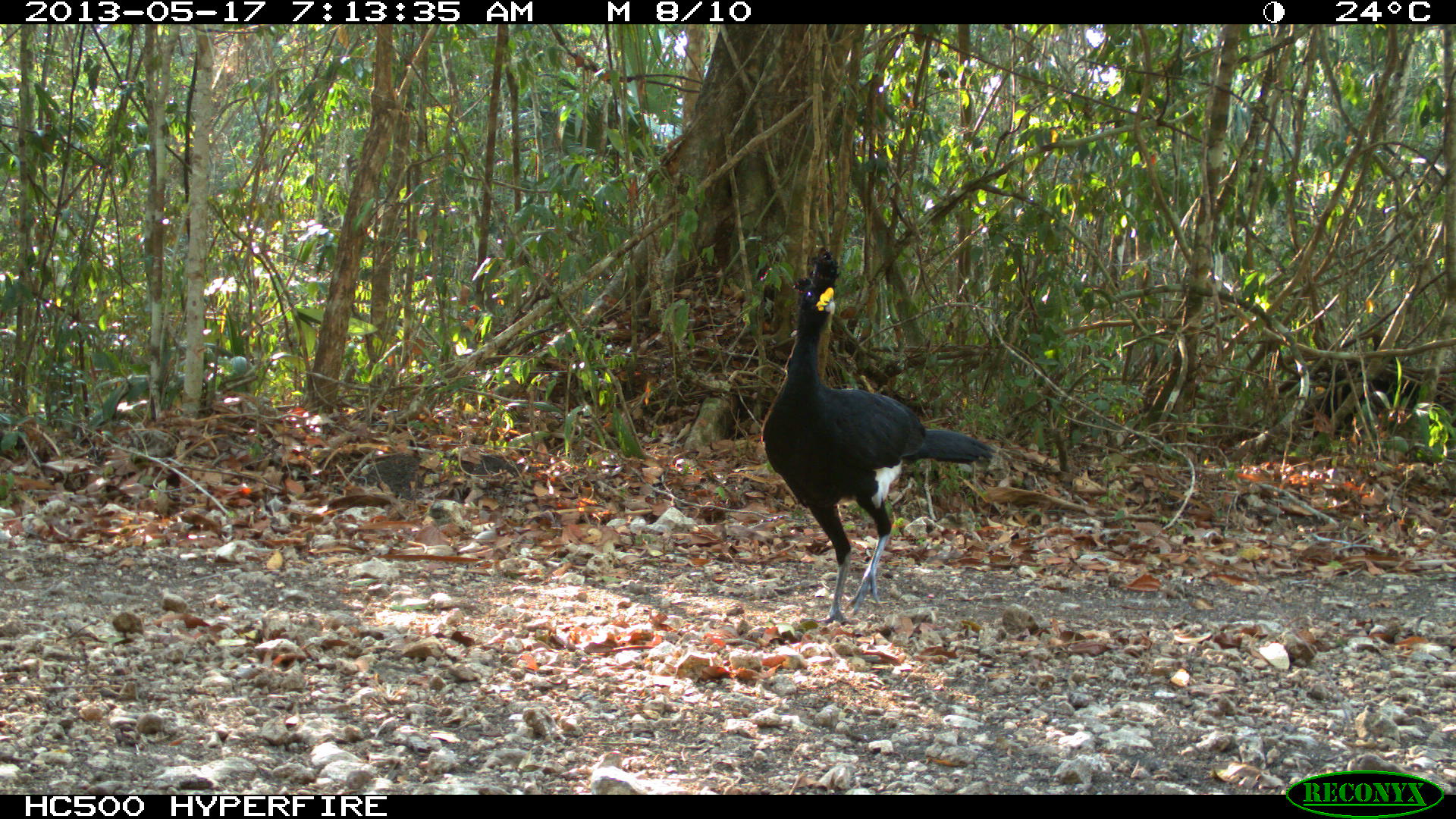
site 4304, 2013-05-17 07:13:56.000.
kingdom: Animalia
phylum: Chordata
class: Aves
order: Galliformes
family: Cracidae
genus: Crax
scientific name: Crax rubra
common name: great curassow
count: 1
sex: male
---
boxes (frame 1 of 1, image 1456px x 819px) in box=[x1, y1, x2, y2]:
crax rubra: box=[761, 245, 995, 624]